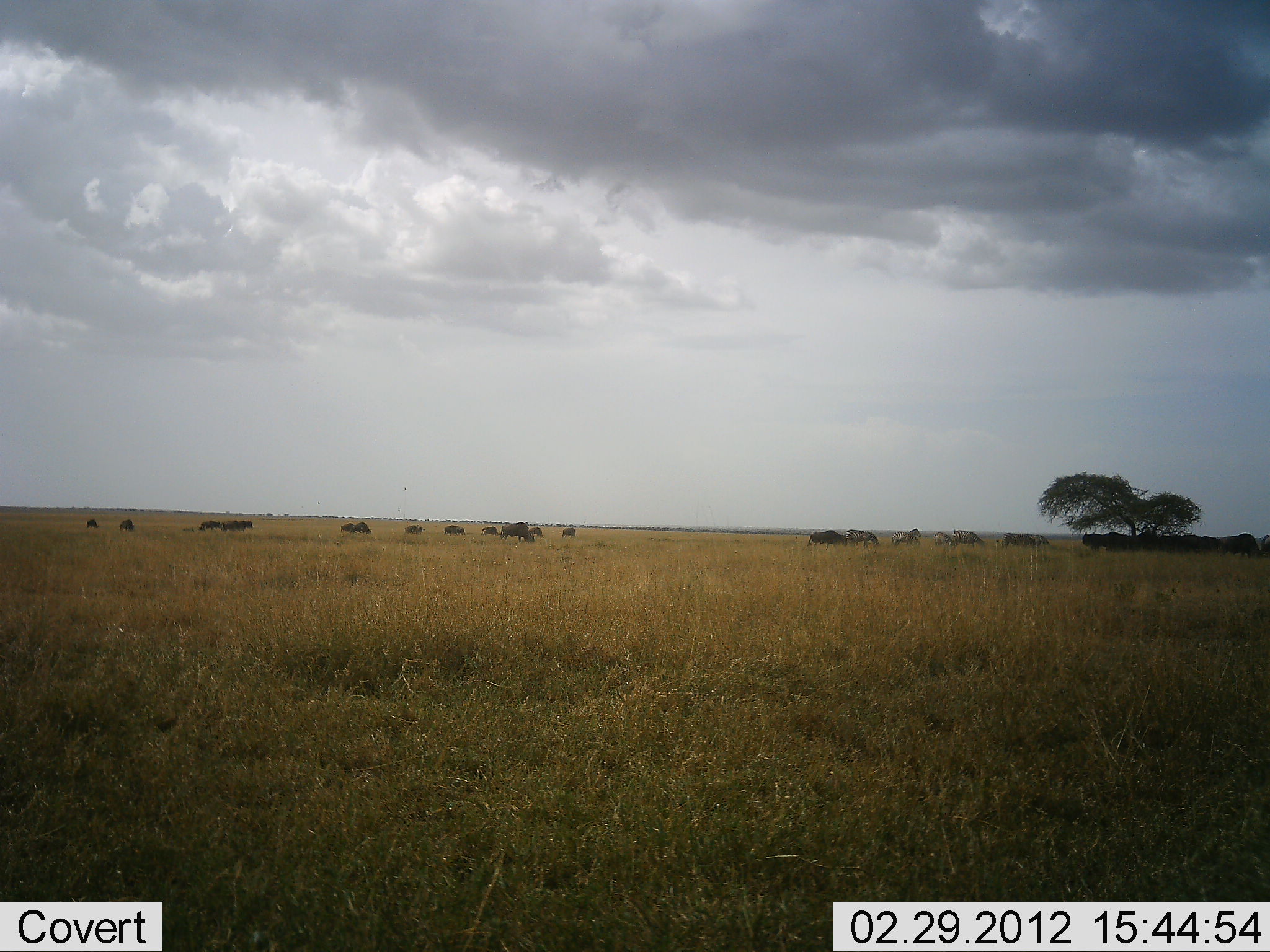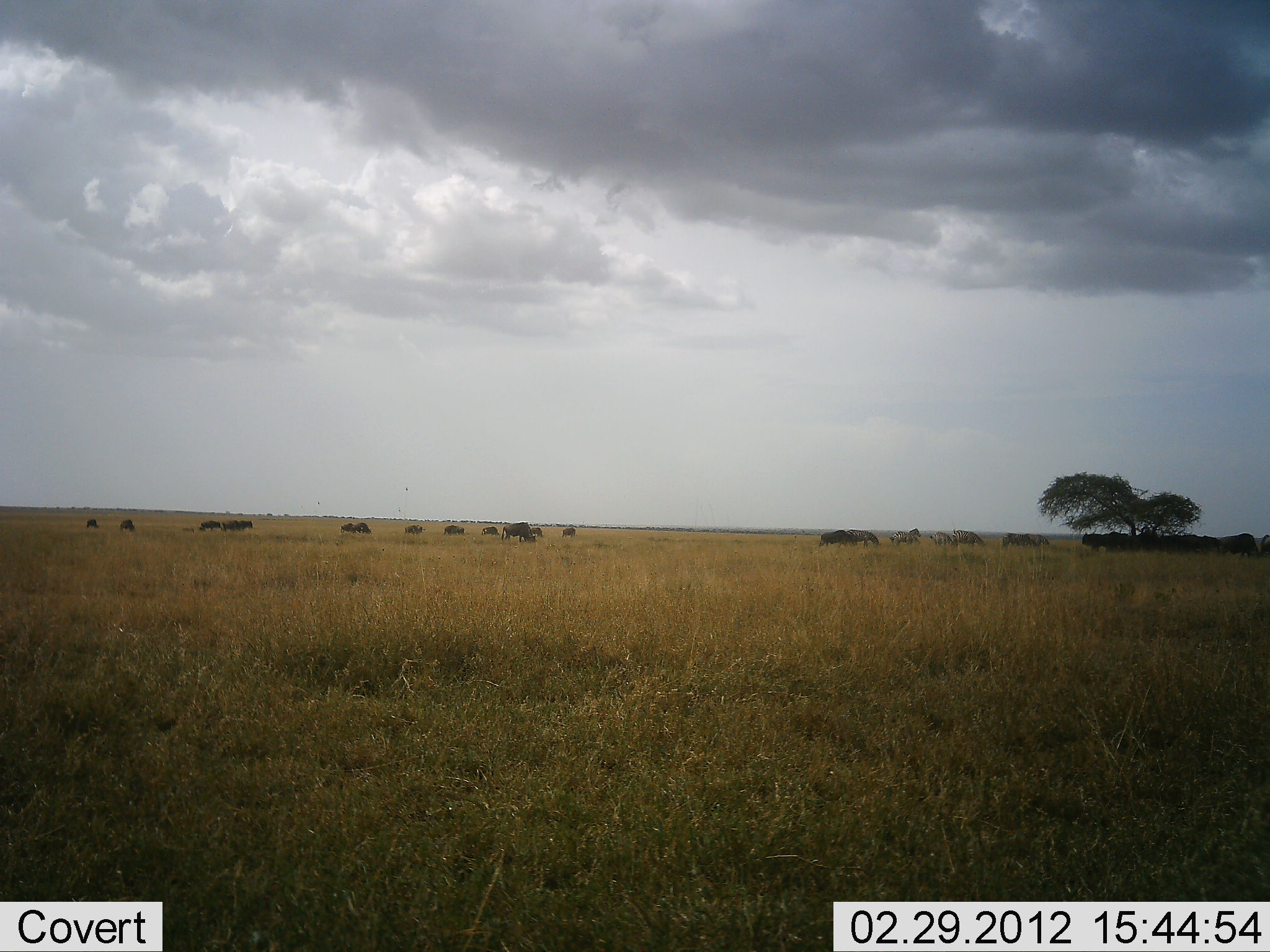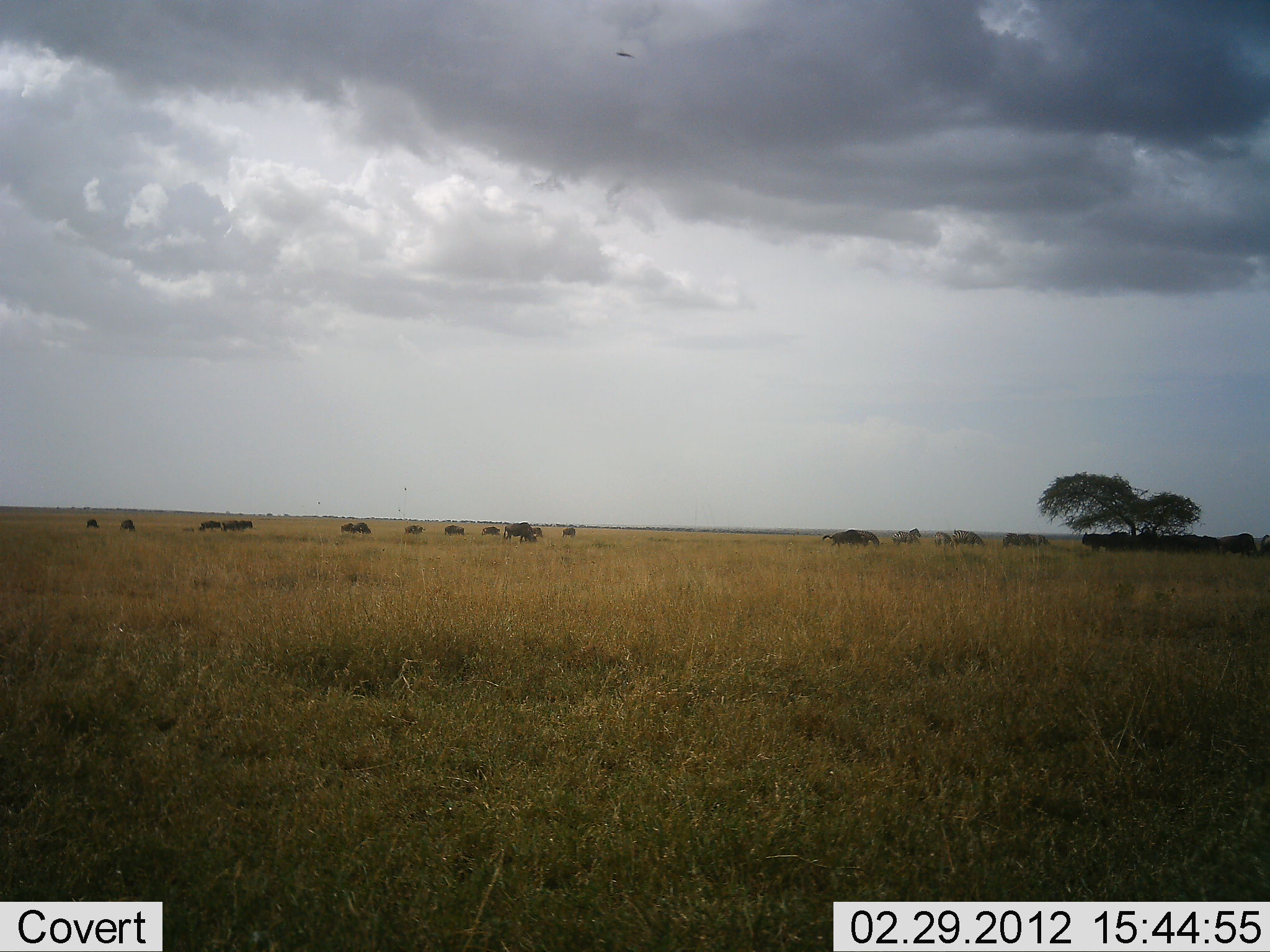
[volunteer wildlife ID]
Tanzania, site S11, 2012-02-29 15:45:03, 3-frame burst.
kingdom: Animalia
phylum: Chordata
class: Mammalia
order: Artiodactyla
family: Bovidae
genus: Connochaetes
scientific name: Connochaetes taurinus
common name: blue wildebeest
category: wildebeest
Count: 11-50.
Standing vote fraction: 57%.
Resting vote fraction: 7%.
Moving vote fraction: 71%.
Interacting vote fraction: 7%.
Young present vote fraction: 0%.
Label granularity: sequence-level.